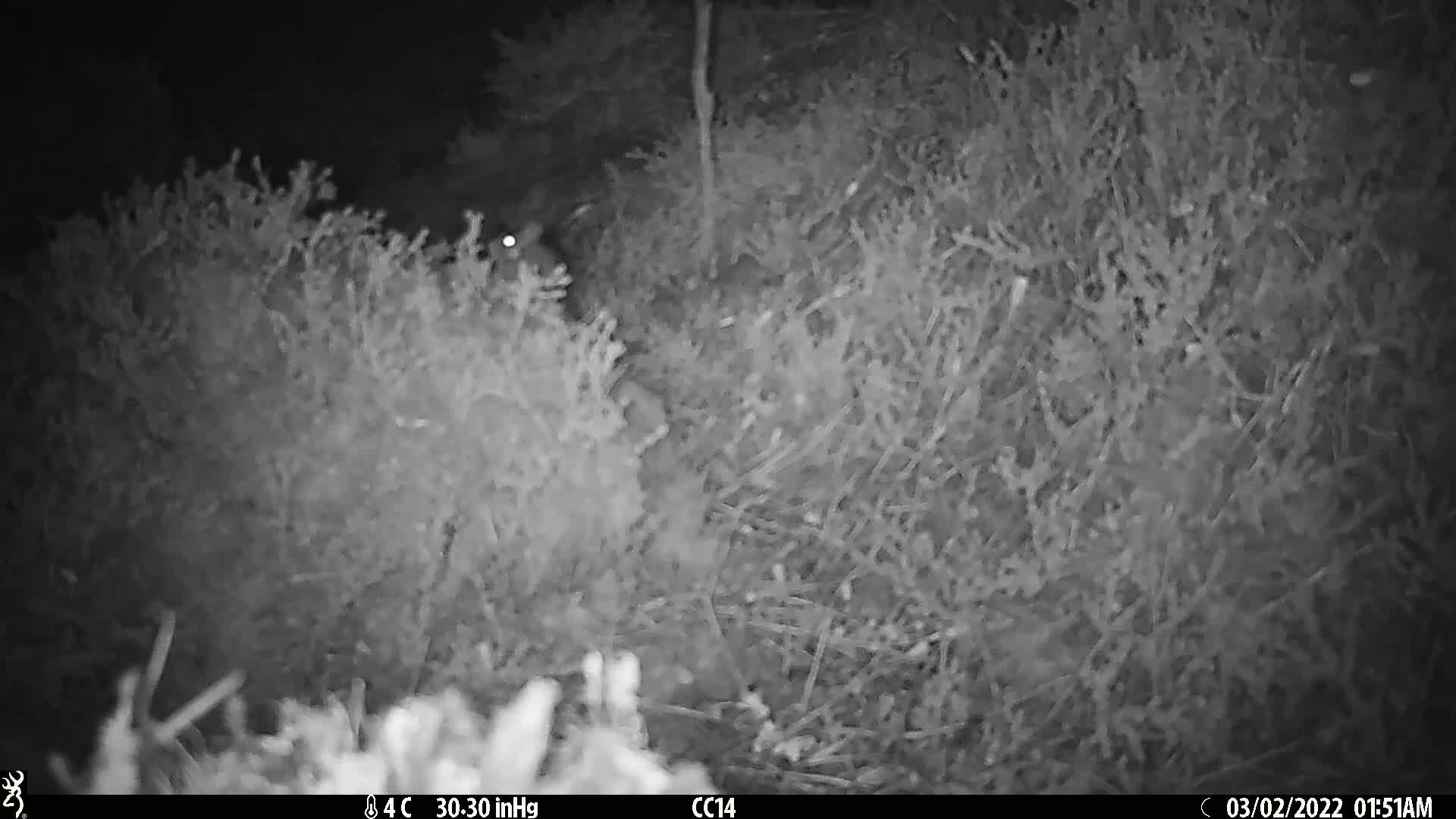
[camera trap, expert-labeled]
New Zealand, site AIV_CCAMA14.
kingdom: Animalia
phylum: Chordata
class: Mammalia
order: Rodentia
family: Muridae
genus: Mus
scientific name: Mus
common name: mouse